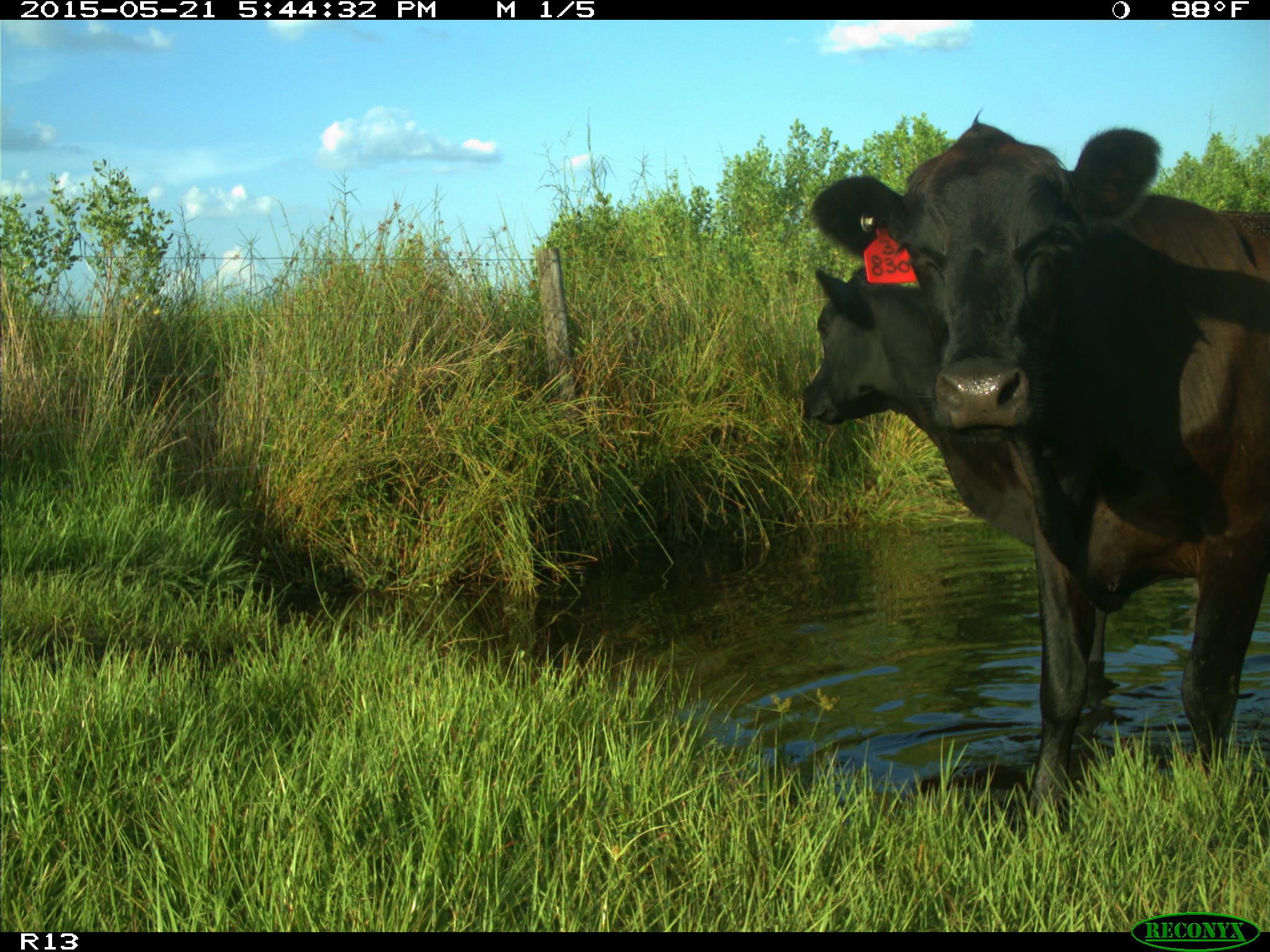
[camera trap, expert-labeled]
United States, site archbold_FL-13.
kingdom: Animalia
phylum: Chordata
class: Mammalia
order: Artiodactyla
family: Bovidae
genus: Bos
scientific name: Bos taurus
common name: domestic cow